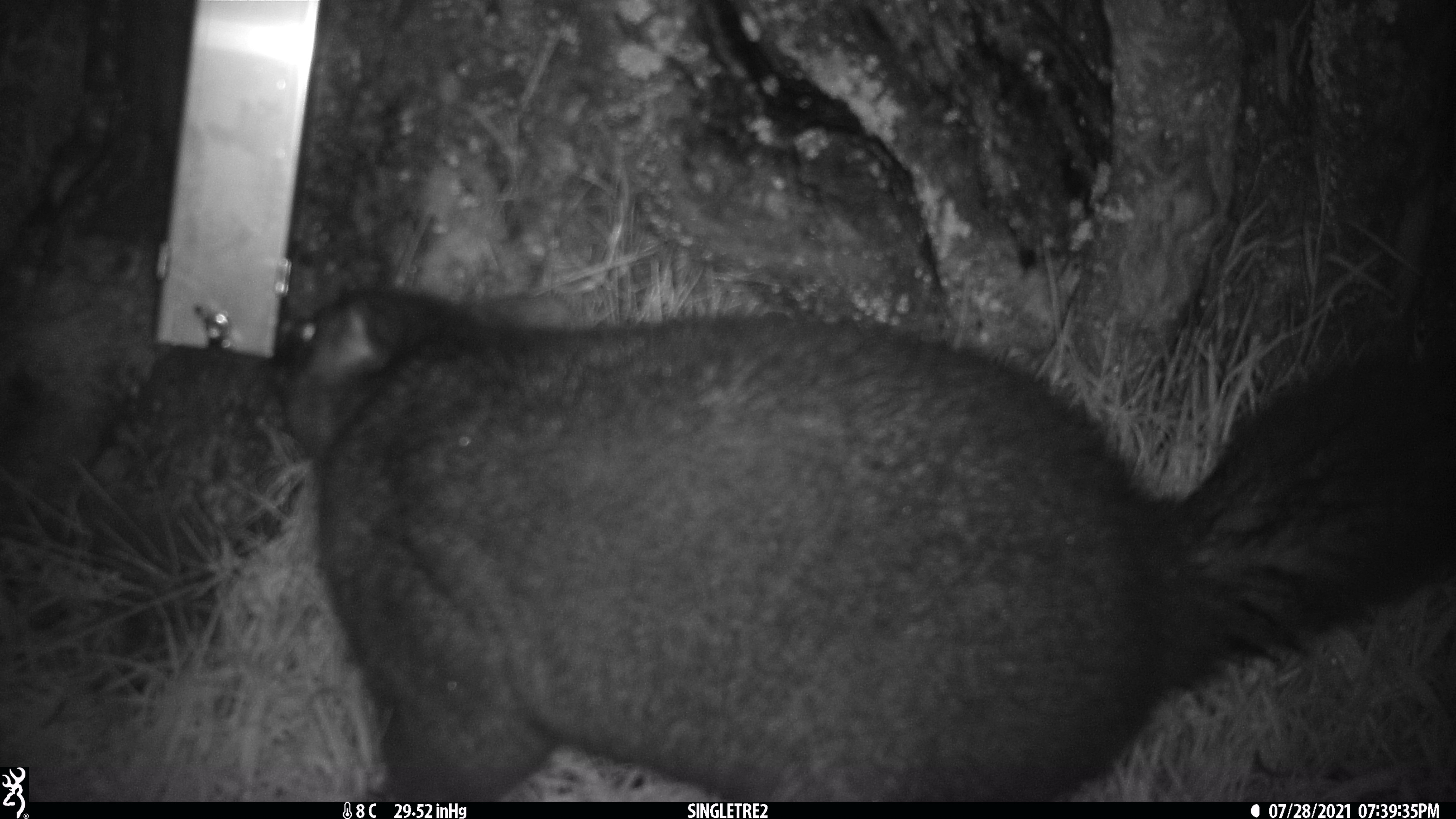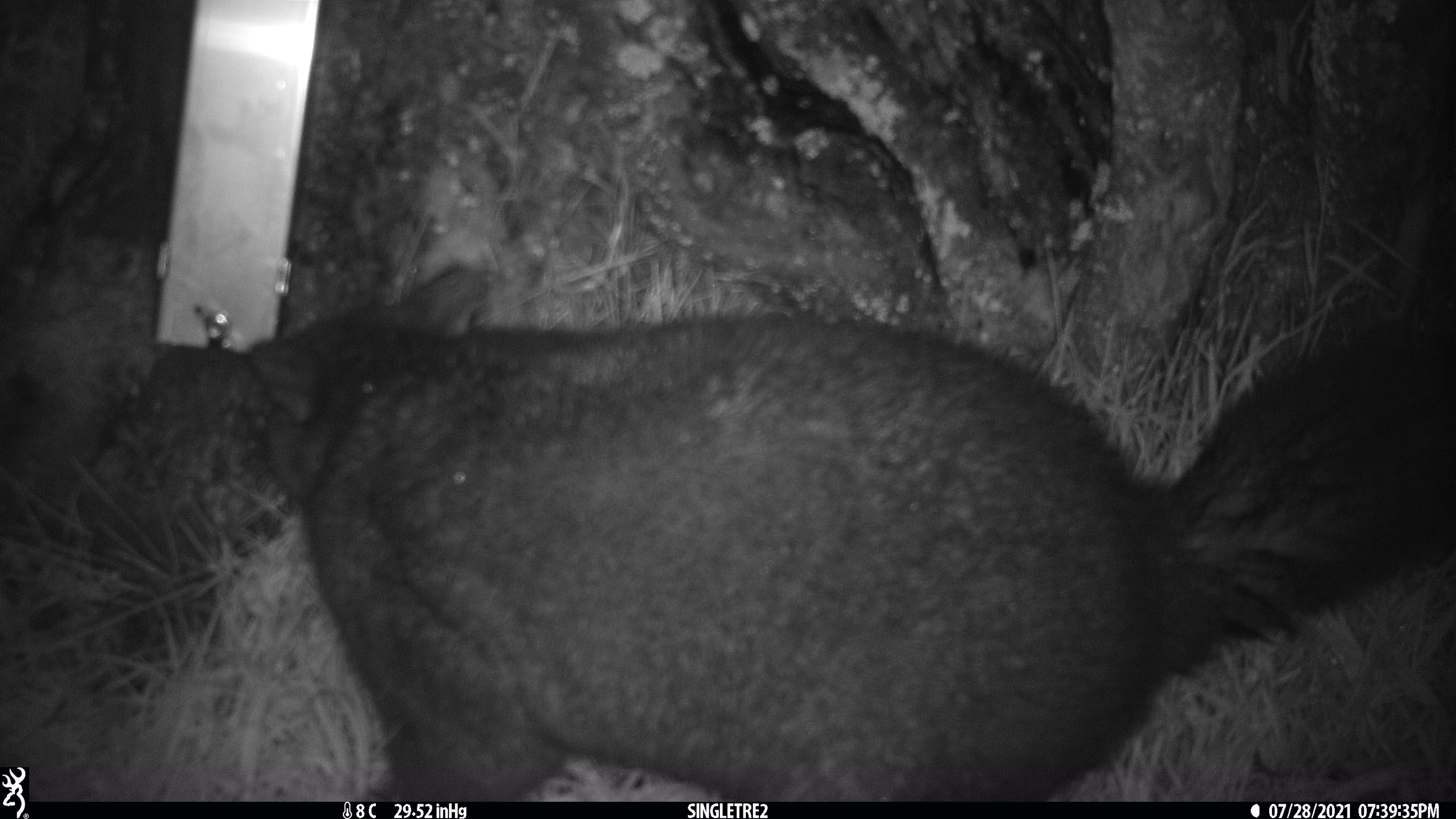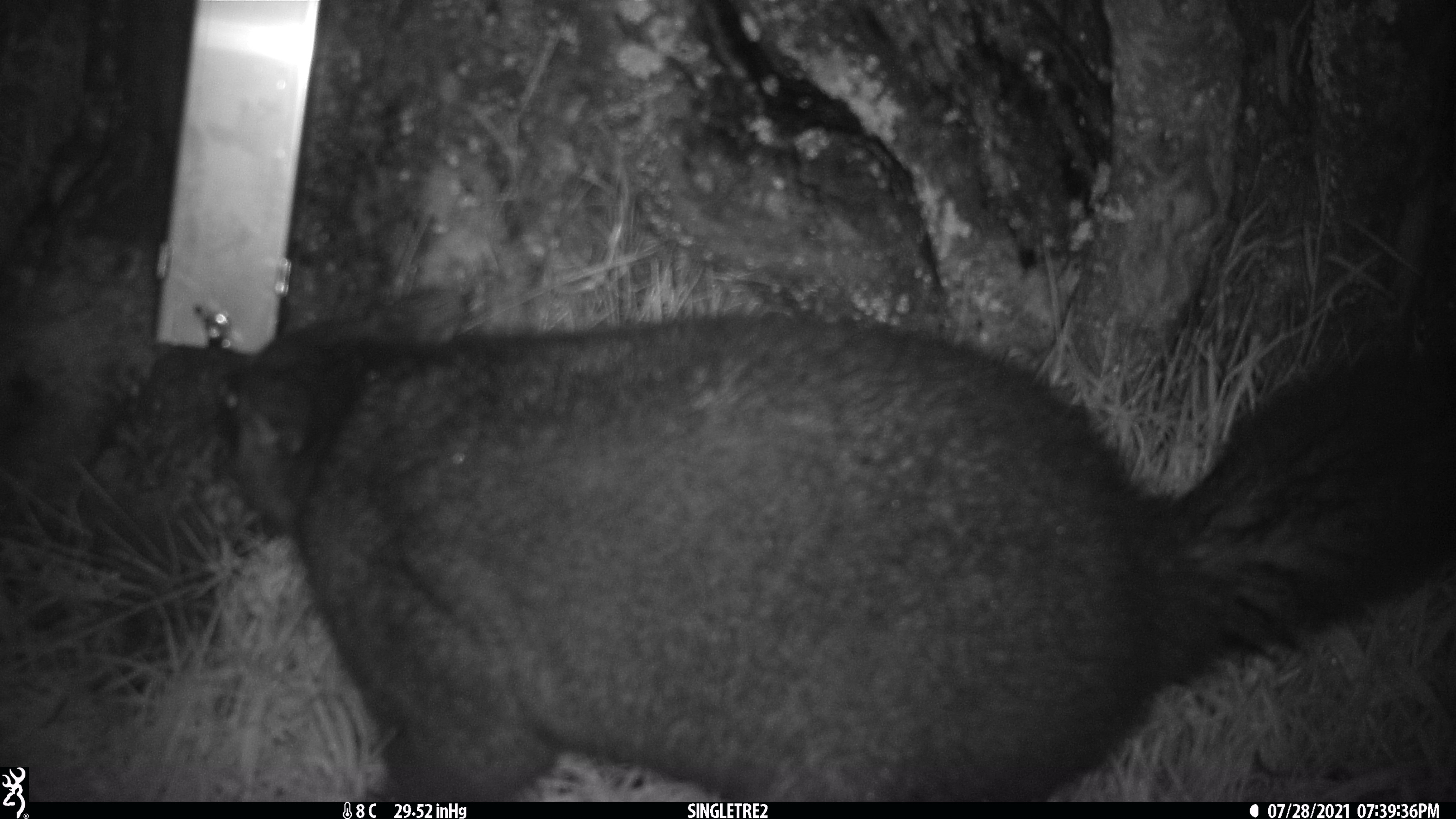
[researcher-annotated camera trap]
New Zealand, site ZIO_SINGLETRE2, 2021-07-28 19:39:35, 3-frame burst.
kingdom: Animalia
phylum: Chordata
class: Mammalia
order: Diprotodontia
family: Phalangeridae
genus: Trichosurus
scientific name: Trichosurus vulpecula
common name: common brushtail possum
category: possum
Possum (common brushtail possum) (Trichosurus vulpecula).